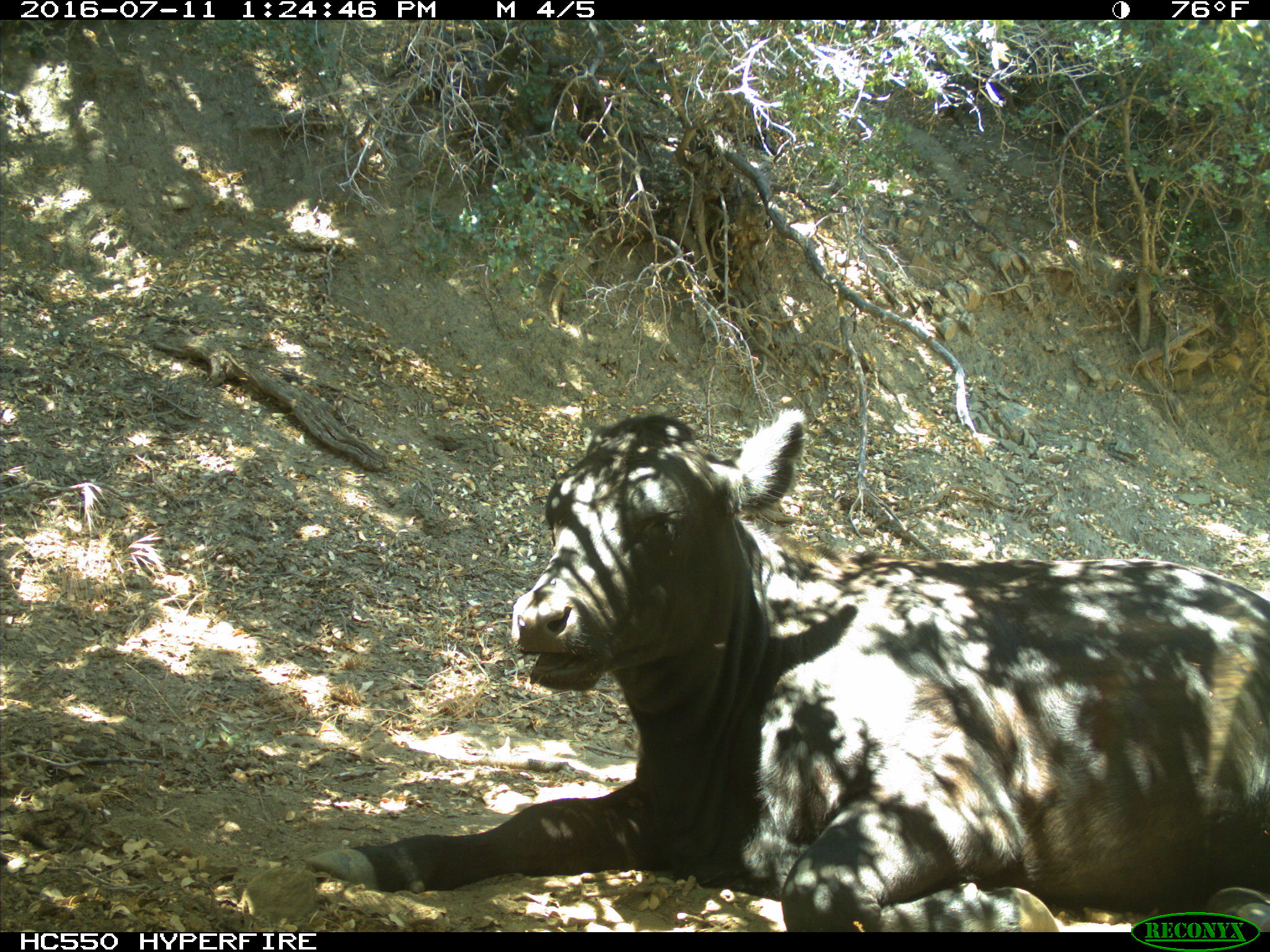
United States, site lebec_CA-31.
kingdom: Animalia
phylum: Chordata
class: Mammalia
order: Artiodactyla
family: Bovidae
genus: Bos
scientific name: Bos taurus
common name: domestic cow